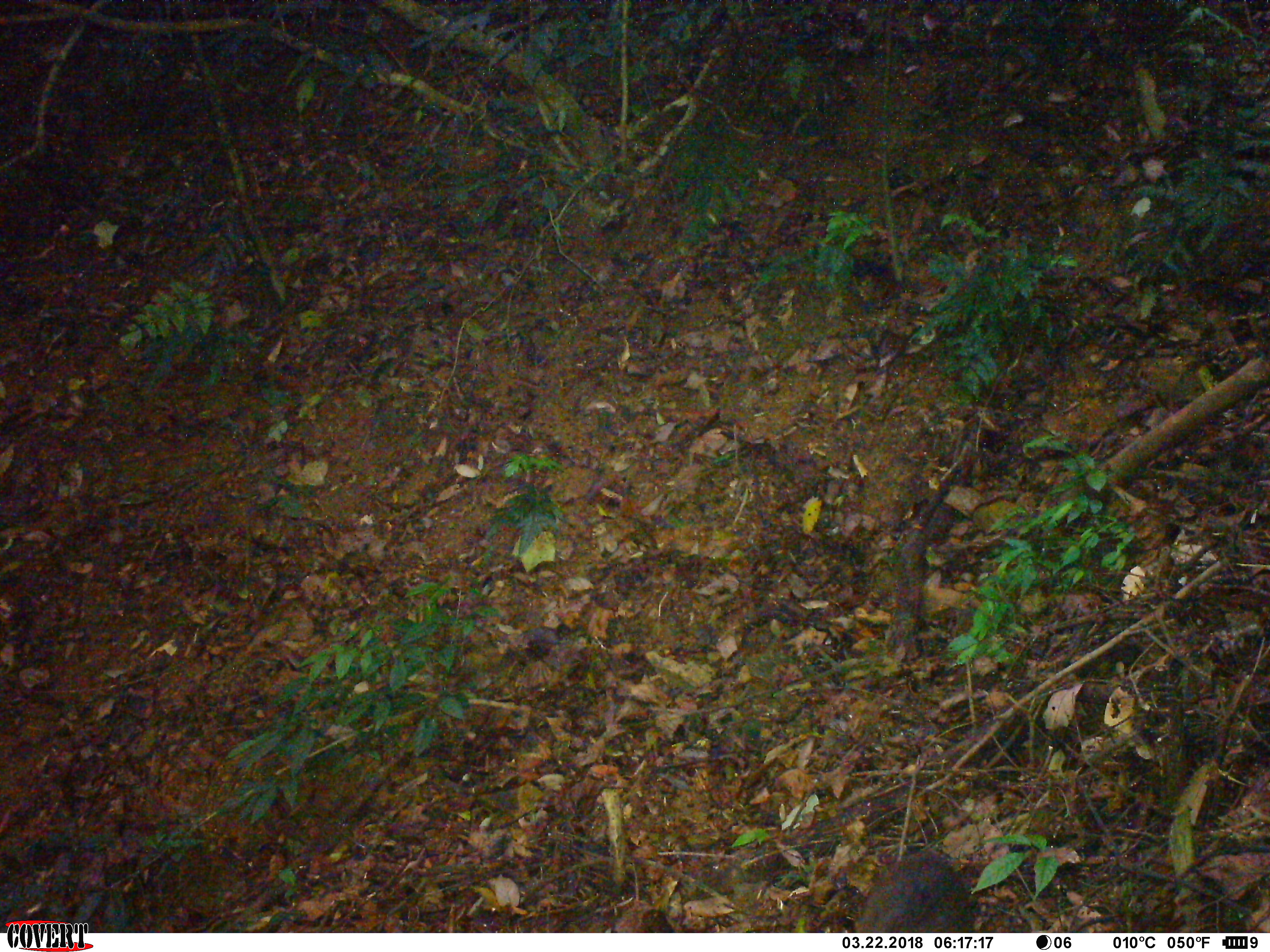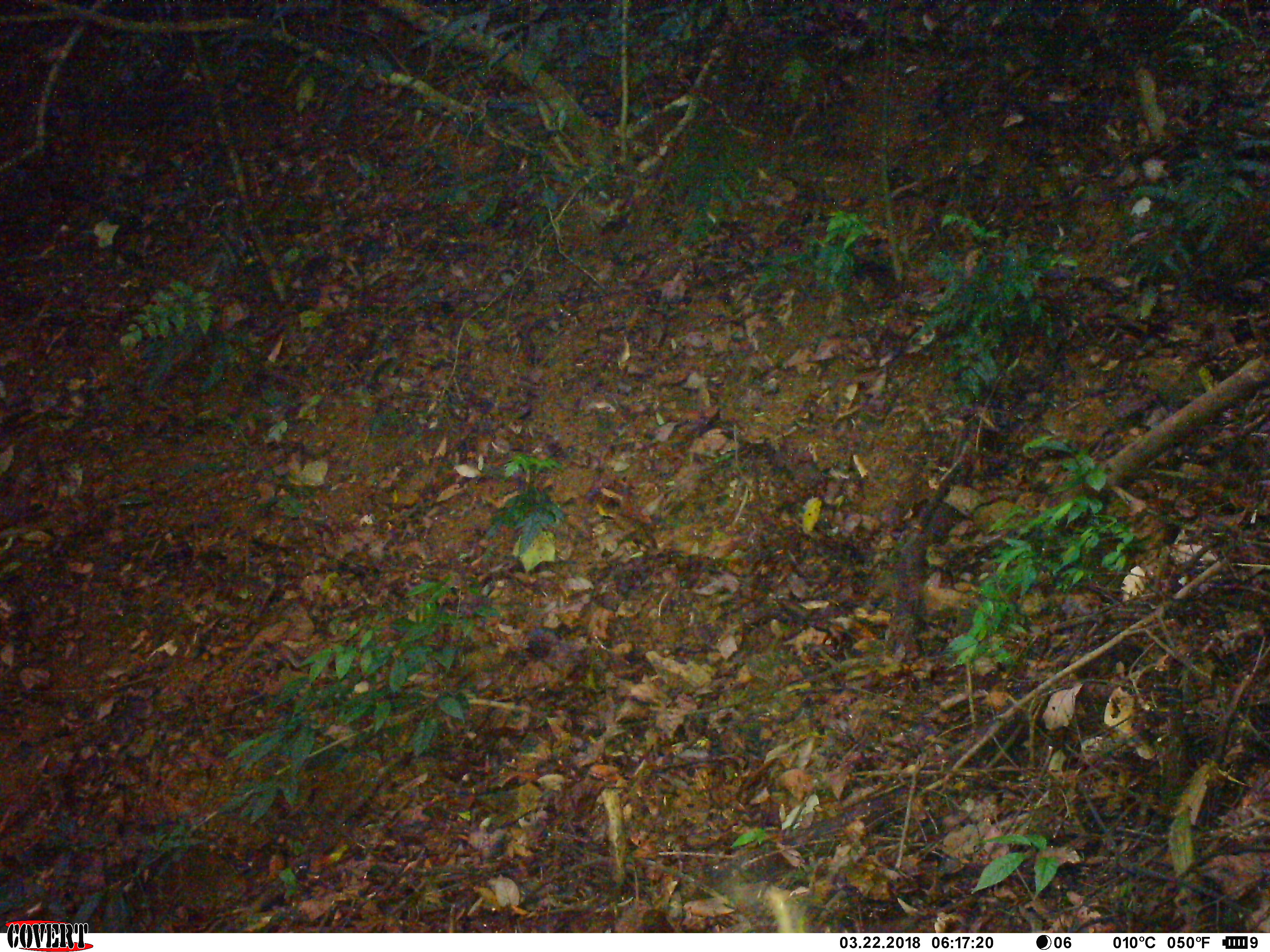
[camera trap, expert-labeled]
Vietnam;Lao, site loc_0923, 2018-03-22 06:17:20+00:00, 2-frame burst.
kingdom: Animalia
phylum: Chordata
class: Mammalia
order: Artiodactyla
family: Suidae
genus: Sus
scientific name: Sus scrofa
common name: eurasian wild pig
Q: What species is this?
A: Eurasian wild pig (Sus scrofa).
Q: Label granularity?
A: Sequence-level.